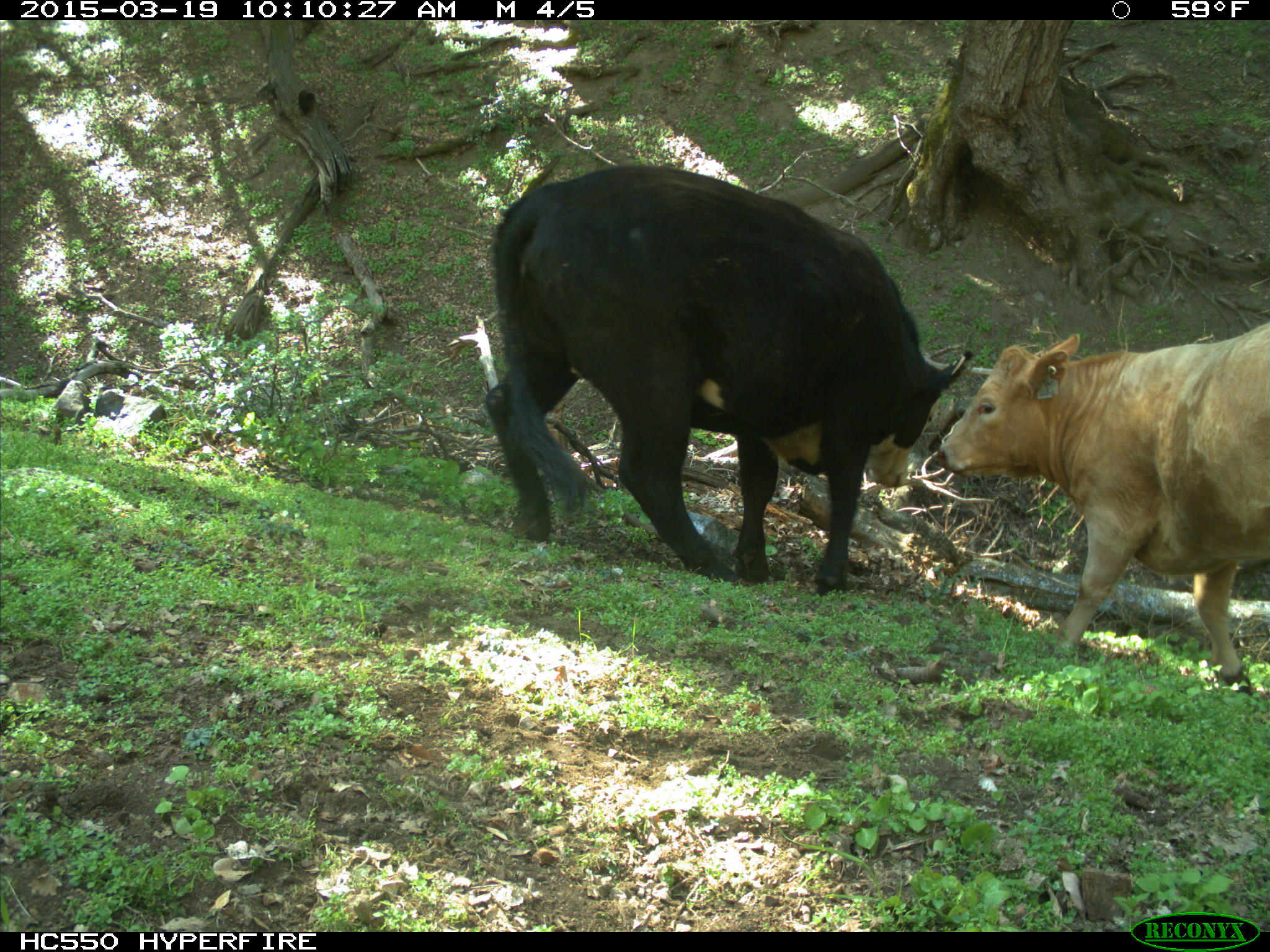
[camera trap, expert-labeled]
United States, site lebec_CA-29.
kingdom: Animalia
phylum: Chordata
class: Mammalia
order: Artiodactyla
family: Bovidae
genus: Bos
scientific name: Bos taurus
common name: domestic cow